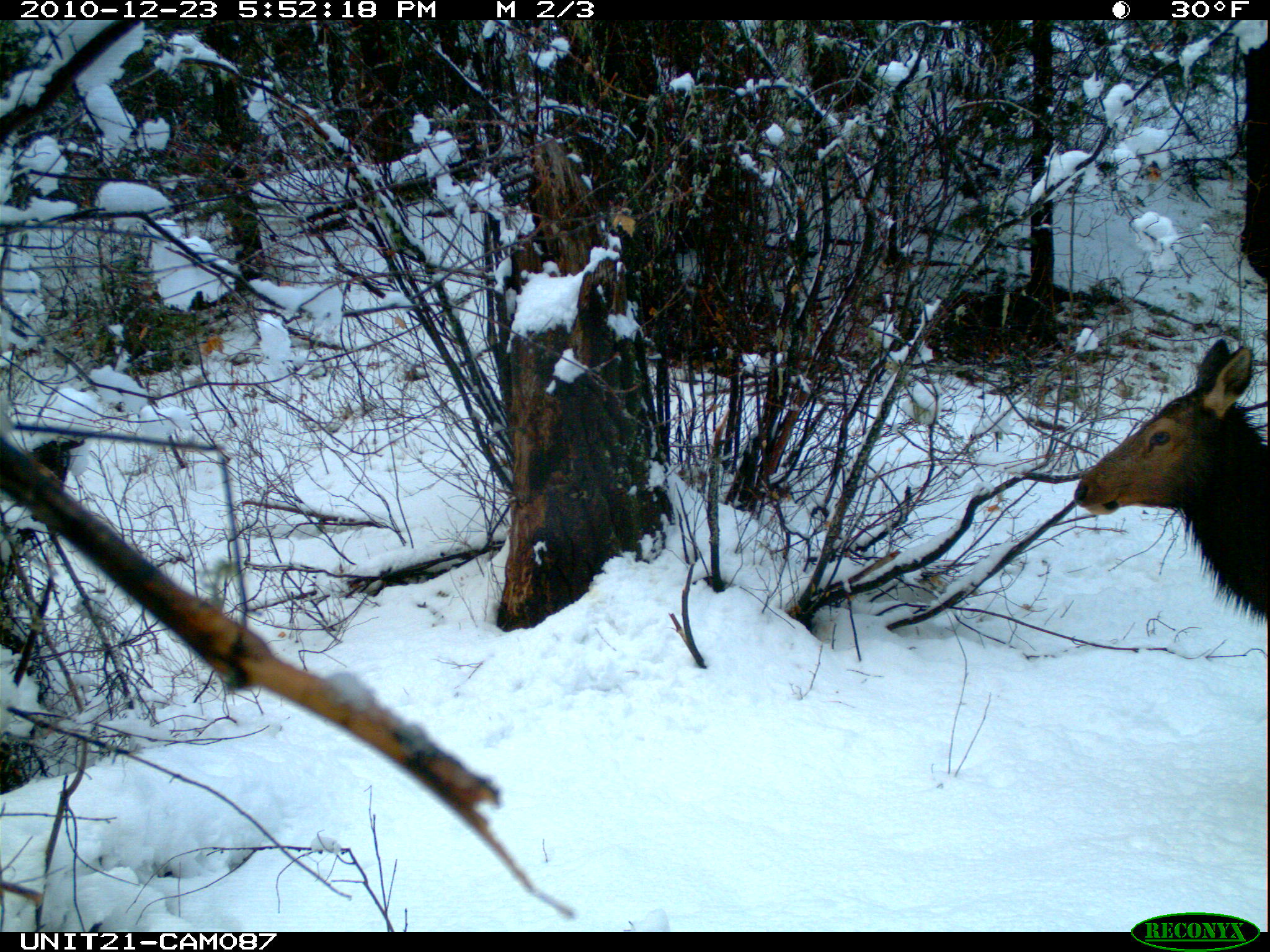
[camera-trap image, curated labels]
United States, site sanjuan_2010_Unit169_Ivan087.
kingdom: Animalia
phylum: Chordata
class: Mammalia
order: Artiodactyla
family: Cervidae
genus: Cervus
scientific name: Cervus elaphus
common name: red deer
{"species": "Cervus elaphus (red deer)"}